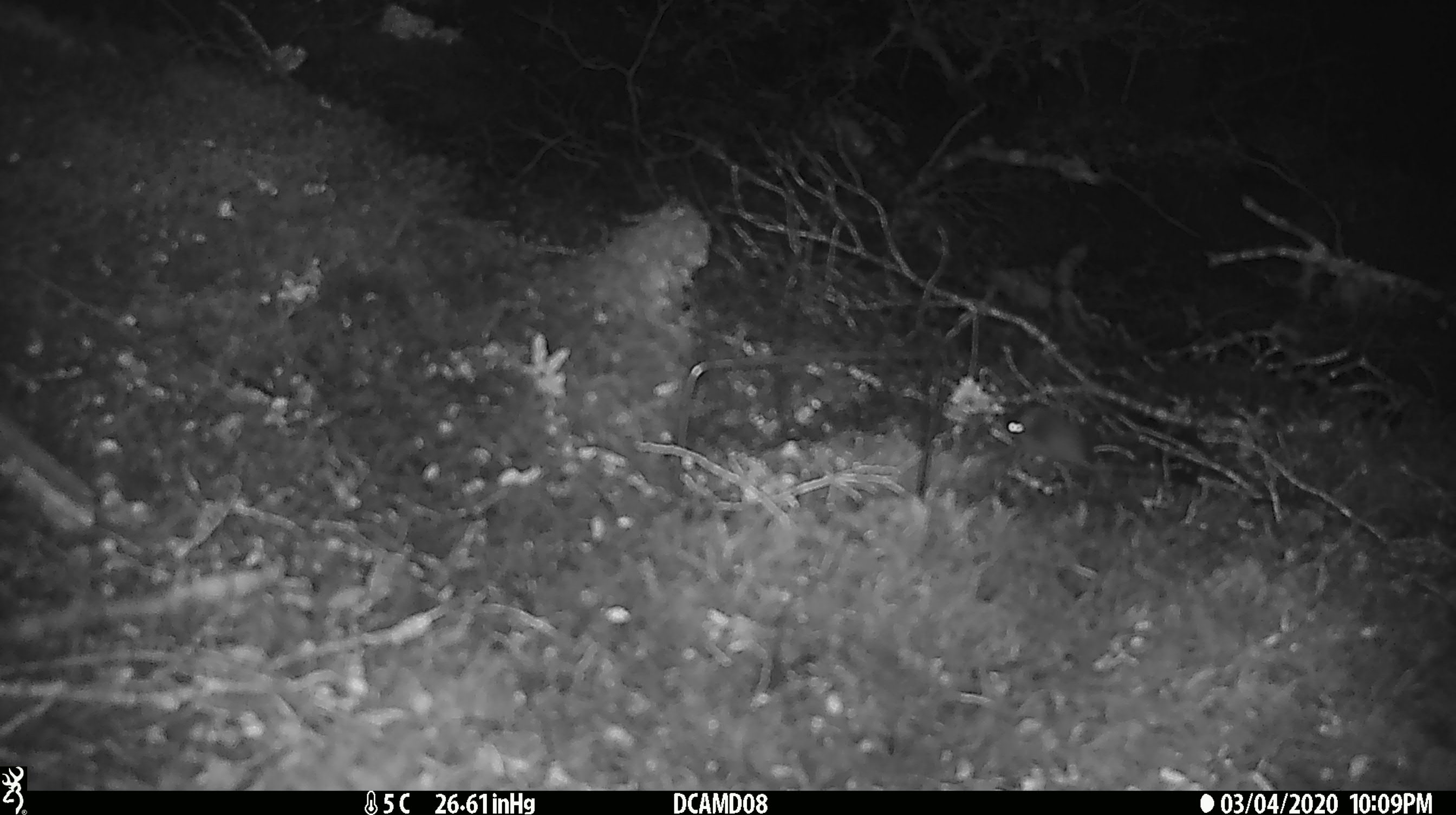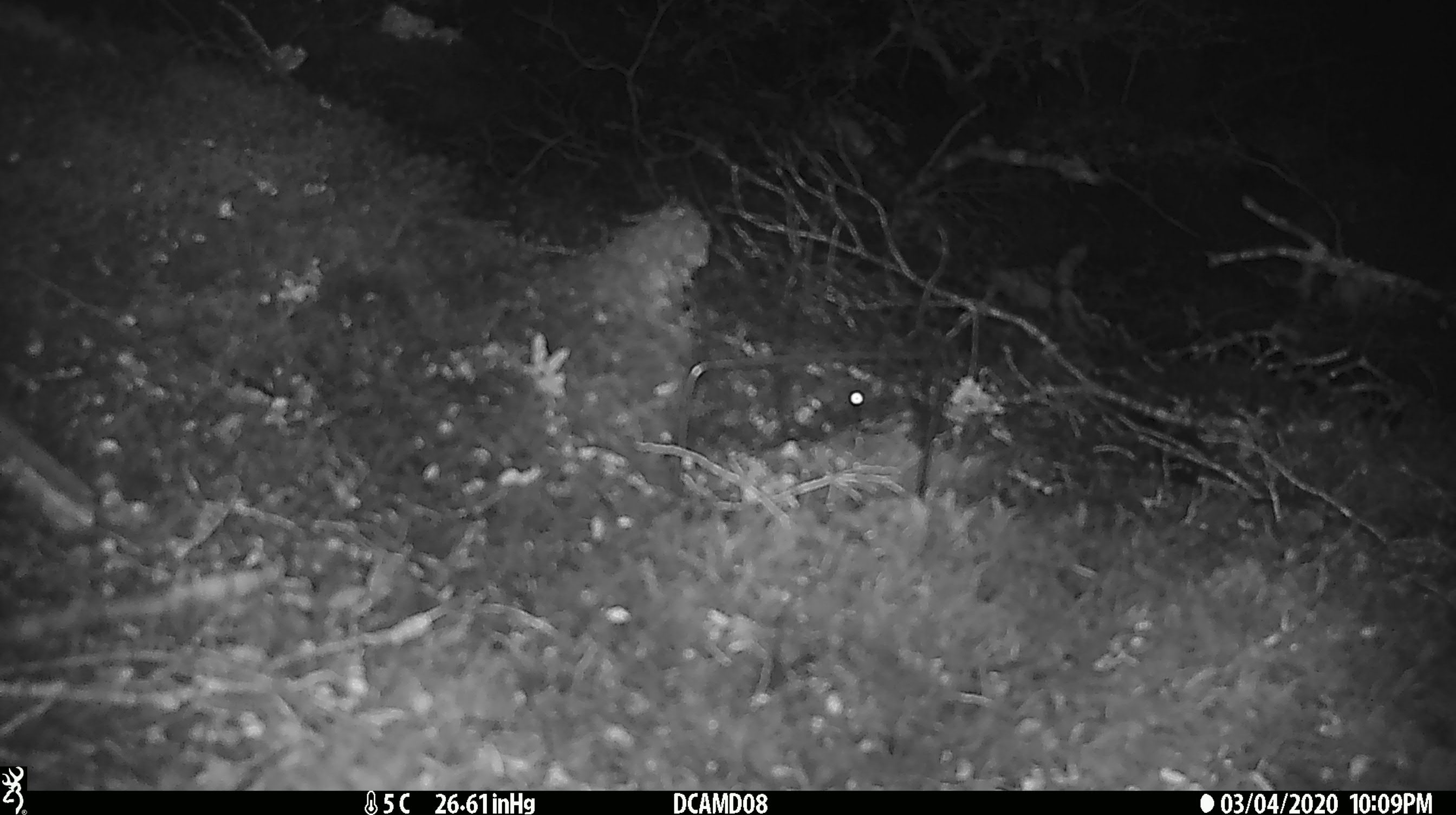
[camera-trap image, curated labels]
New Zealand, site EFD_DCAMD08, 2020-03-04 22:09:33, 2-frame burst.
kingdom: Animalia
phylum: Chordata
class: Mammalia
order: Rodentia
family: Muridae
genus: Mus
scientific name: Mus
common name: mouse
Mouse (Mus).